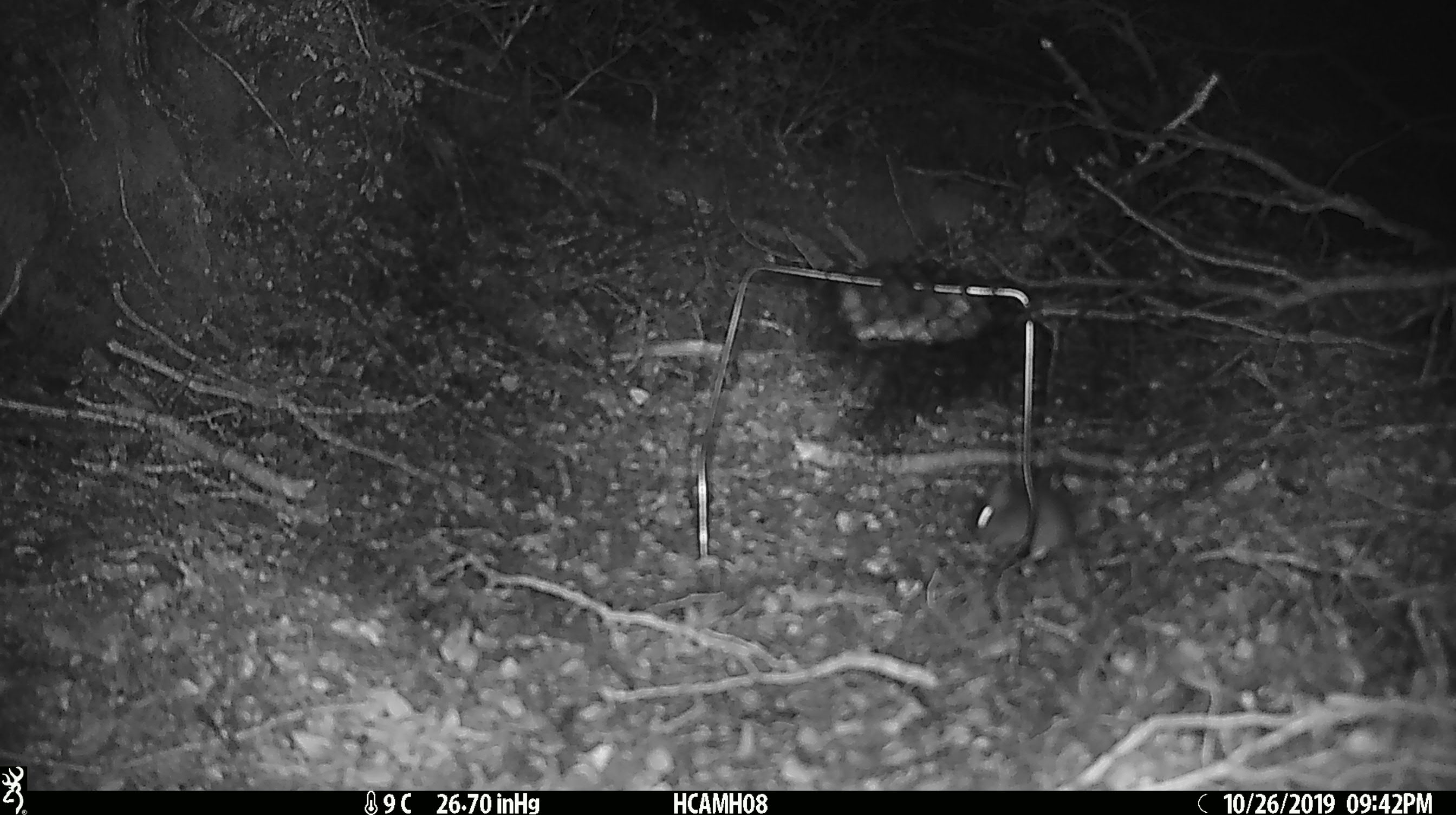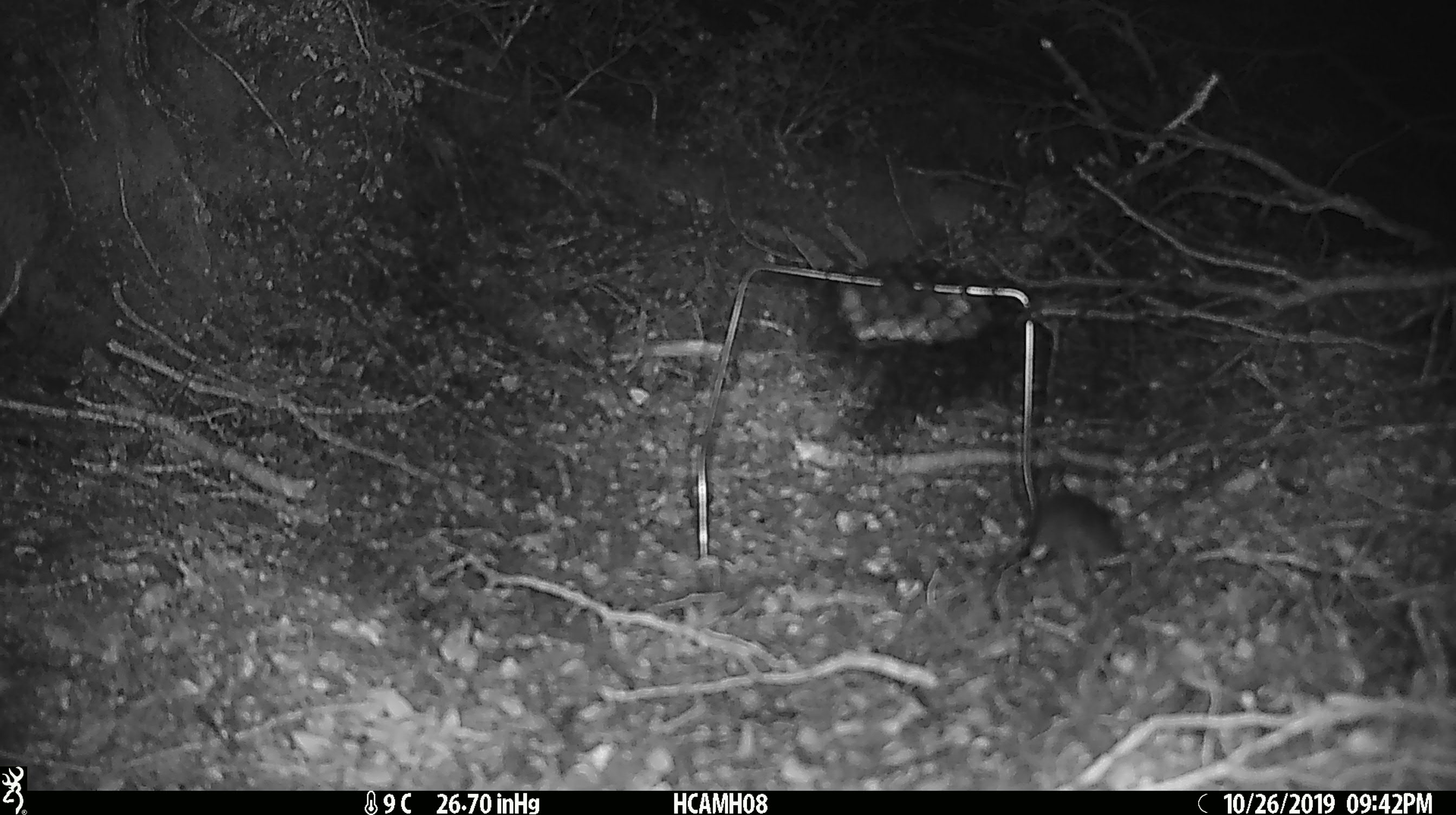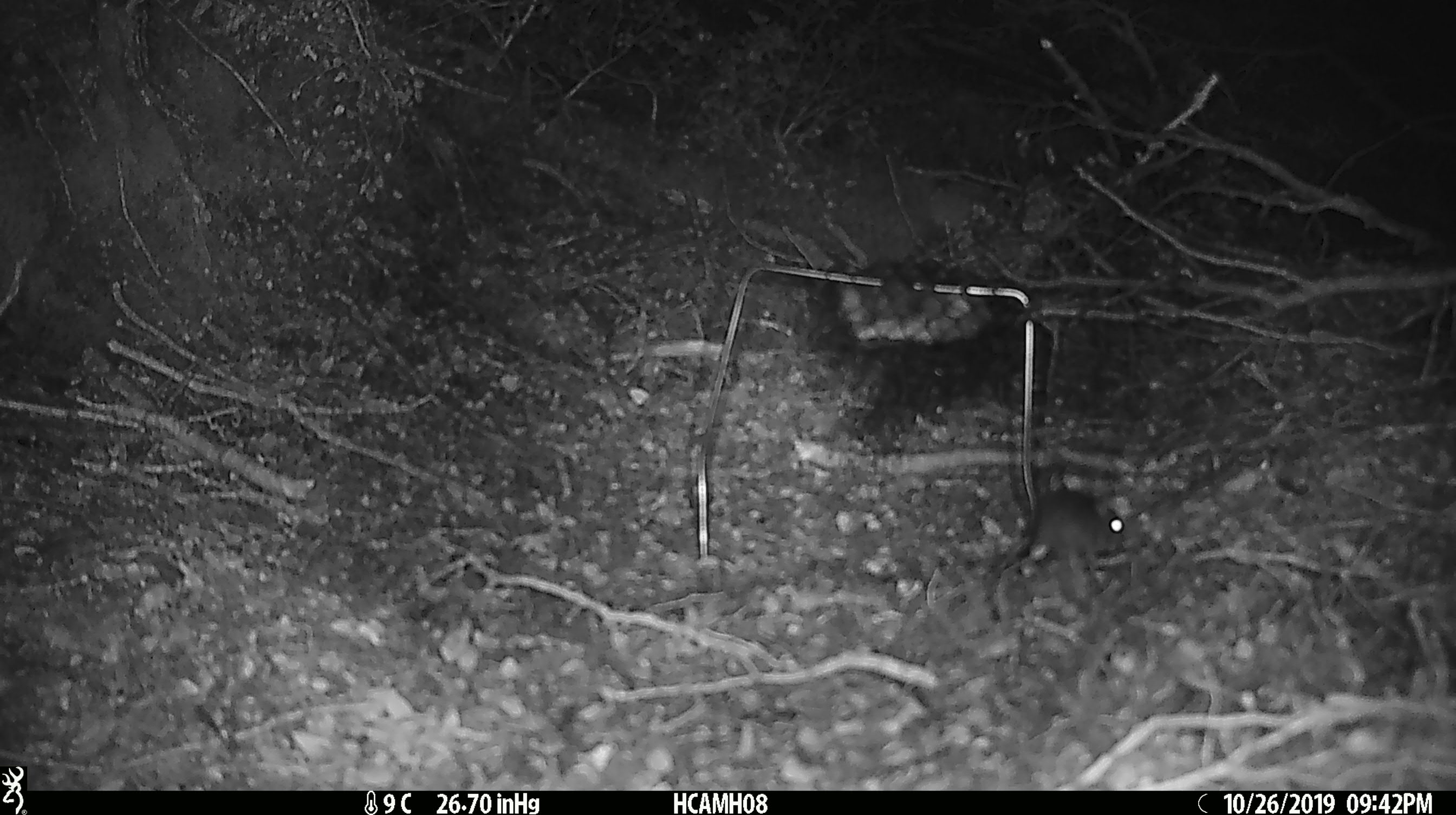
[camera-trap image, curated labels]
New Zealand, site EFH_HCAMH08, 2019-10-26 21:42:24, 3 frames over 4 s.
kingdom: Animalia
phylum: Chordata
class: Mammalia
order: Rodentia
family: Muridae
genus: Mus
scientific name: Mus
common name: mouse